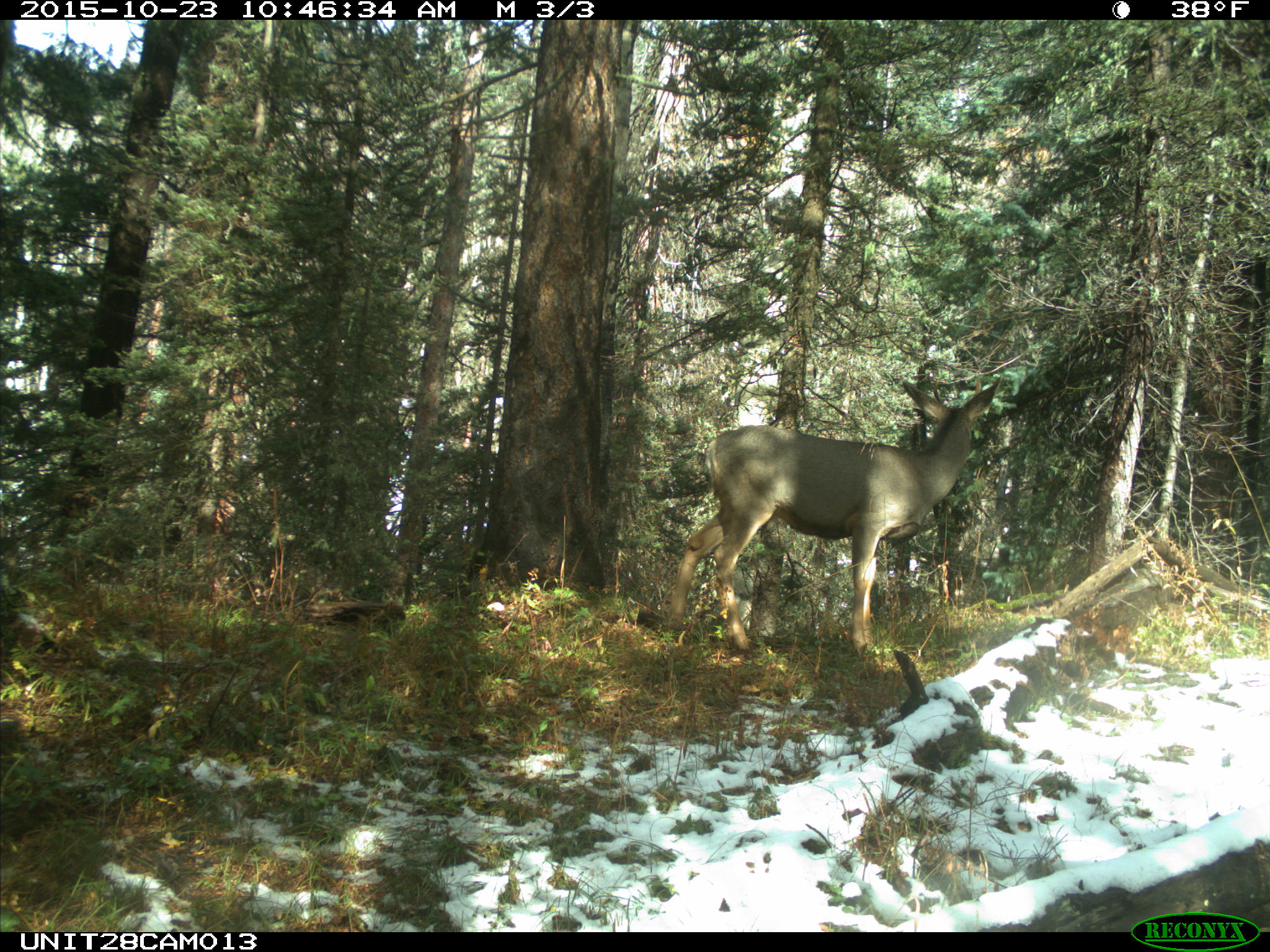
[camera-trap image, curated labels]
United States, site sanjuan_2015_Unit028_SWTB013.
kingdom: Animalia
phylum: Chordata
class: Mammalia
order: Artiodactyla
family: Cervidae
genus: Odocoileus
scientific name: Odocoileus hemionus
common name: mule deer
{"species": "Odocoileus hemionus (mule deer)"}